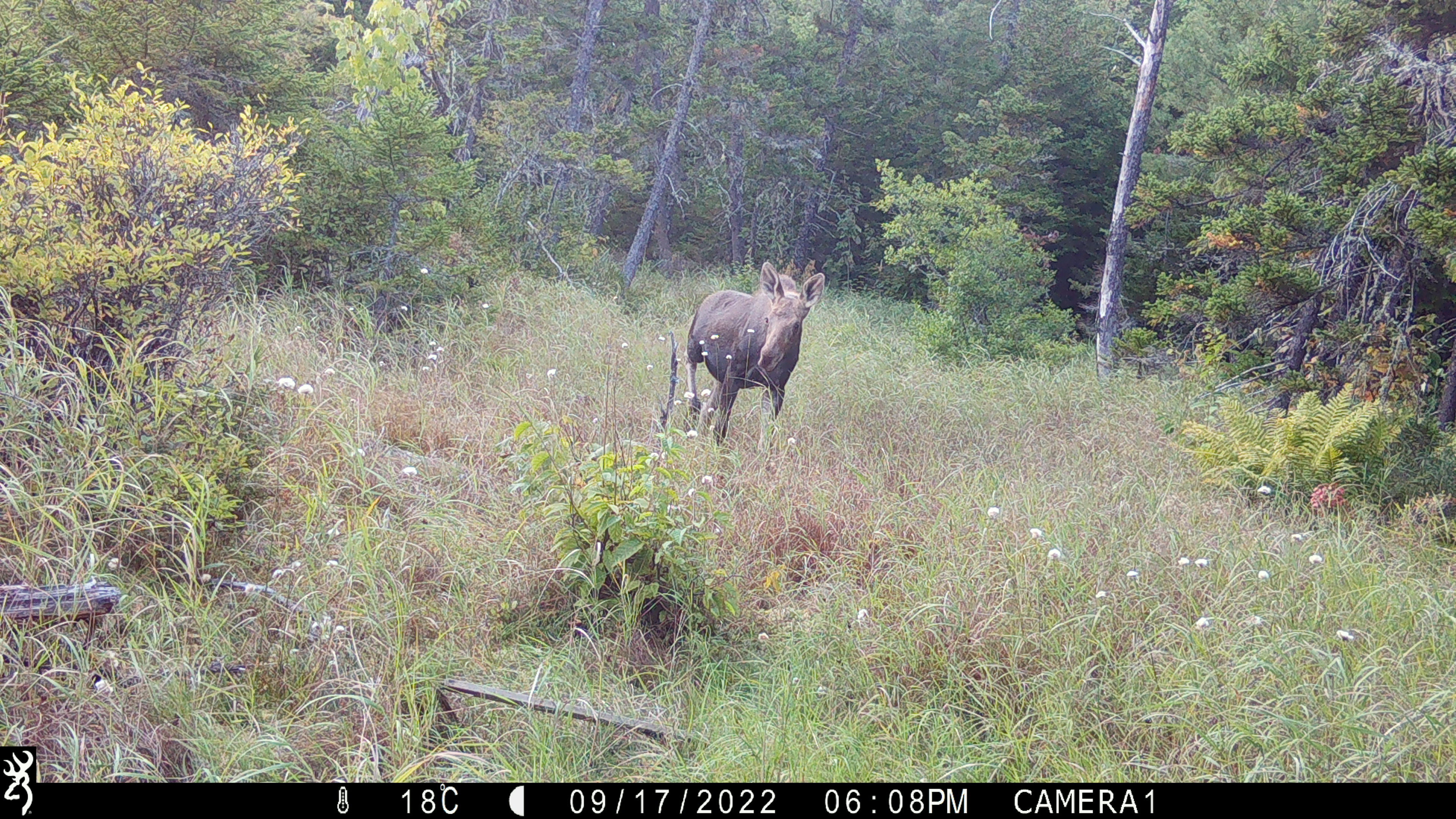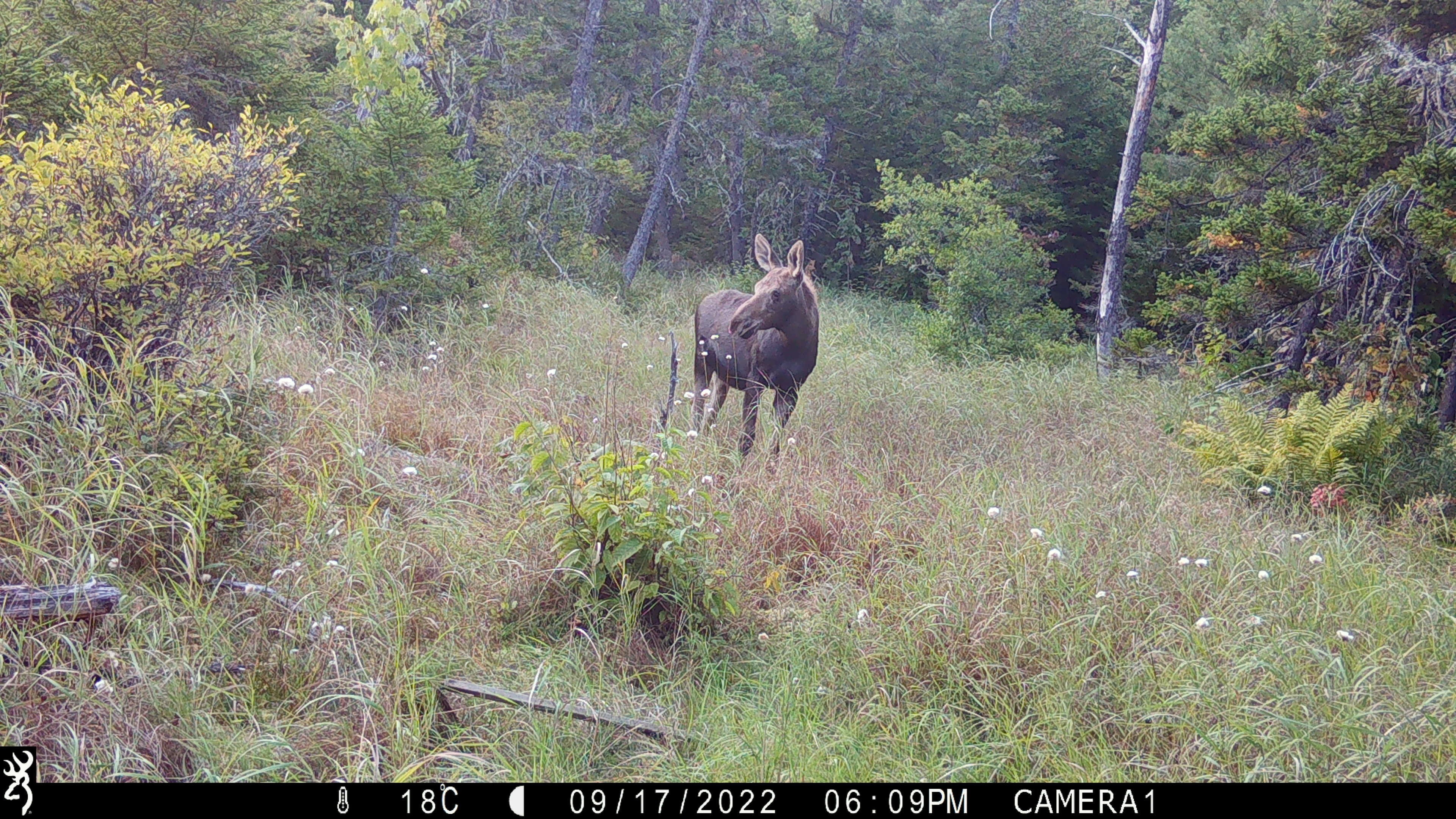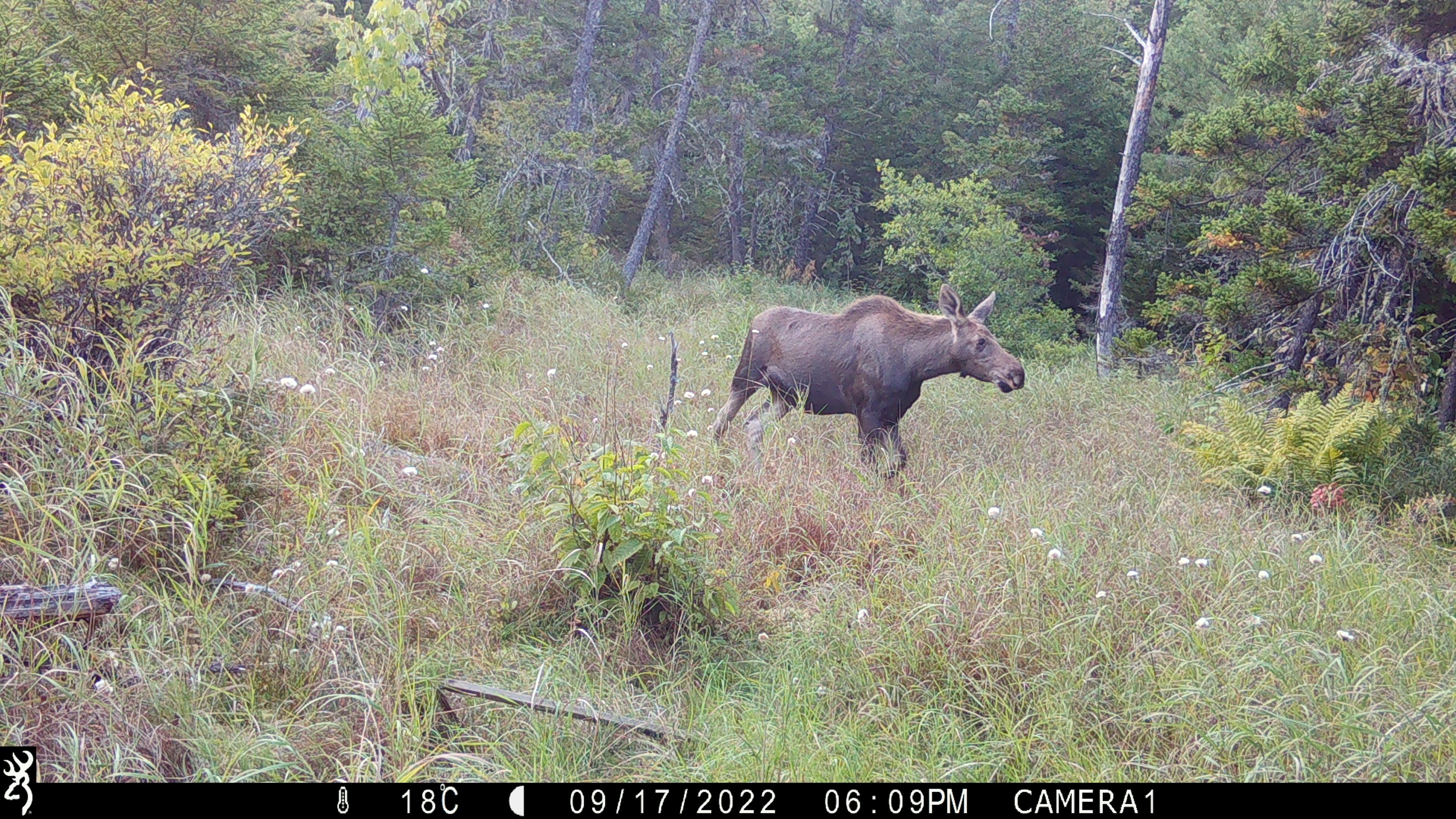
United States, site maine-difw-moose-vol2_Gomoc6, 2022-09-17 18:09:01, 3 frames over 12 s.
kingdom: Animalia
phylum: Chordata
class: Mammalia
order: Artiodactyla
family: Cervidae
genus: Alces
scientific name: Alces alces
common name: moose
Moose (Alces alces).